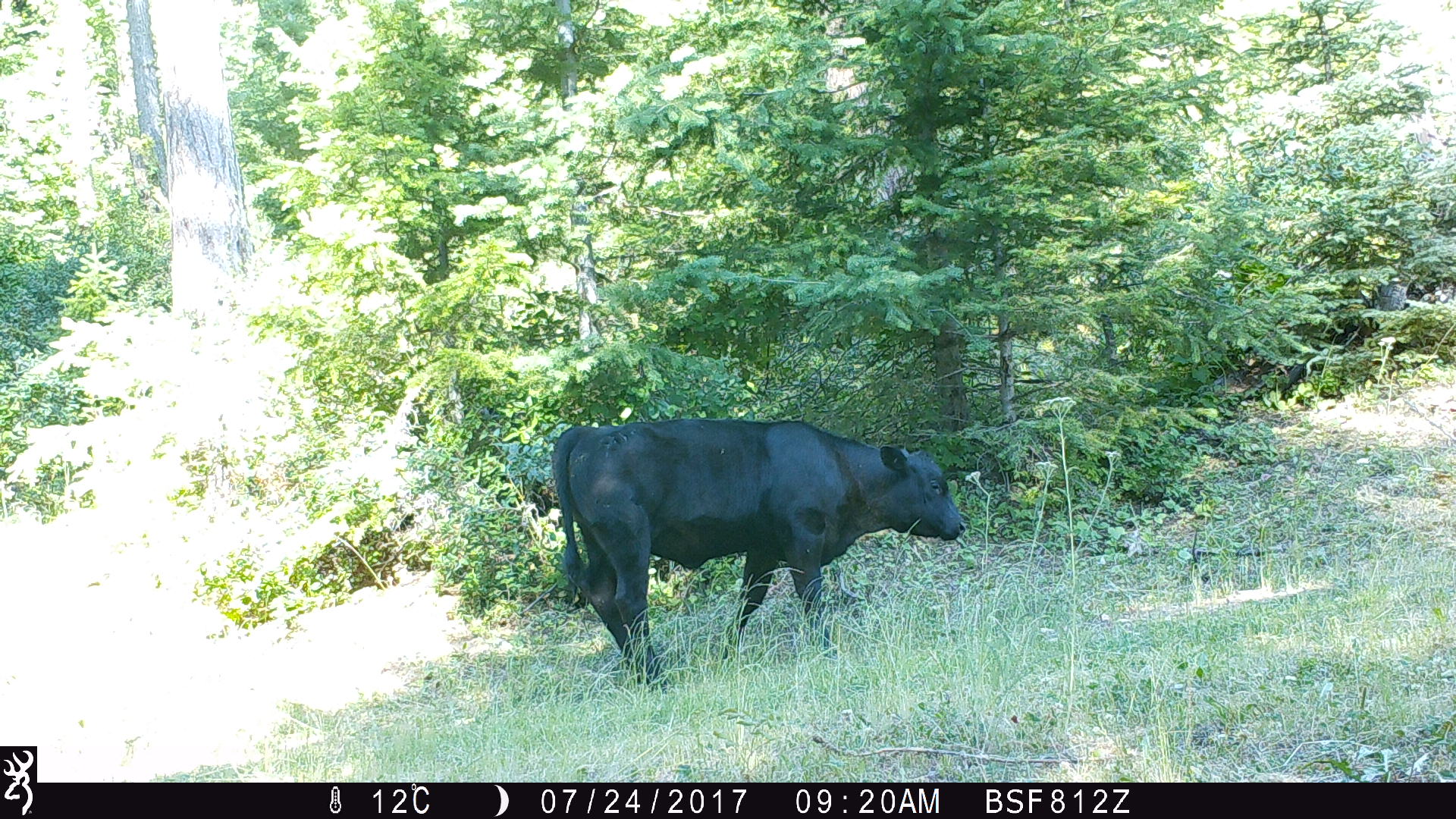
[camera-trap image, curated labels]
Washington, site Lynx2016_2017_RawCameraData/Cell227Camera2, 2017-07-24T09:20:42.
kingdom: Animalia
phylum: Chordata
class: Mammalia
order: Artiodactyla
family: Bovidae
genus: Bos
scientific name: Bos taurus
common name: domestic cattle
Domestic cattle (Bos taurus). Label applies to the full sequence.